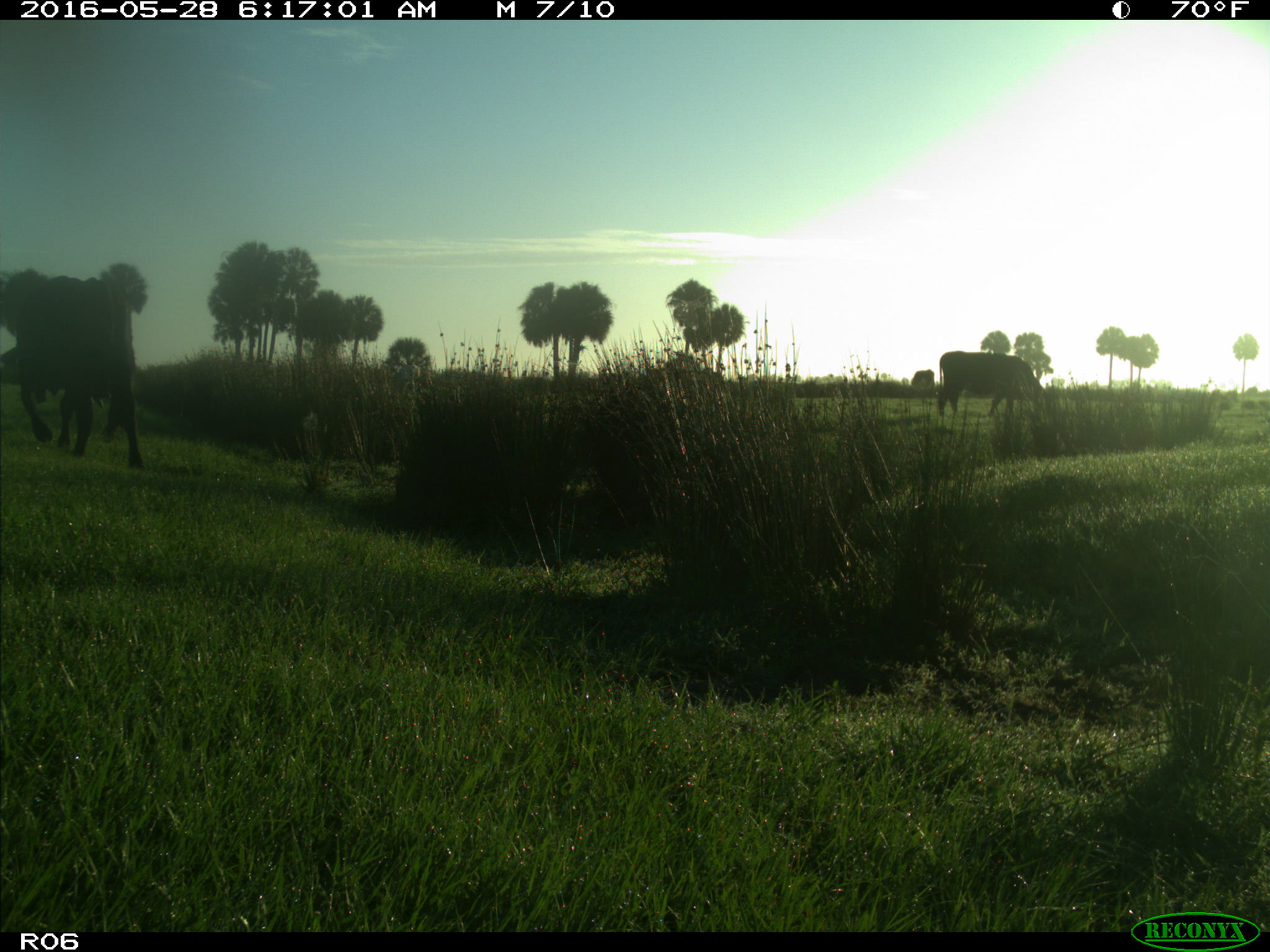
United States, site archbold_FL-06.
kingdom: Animalia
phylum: Chordata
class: Mammalia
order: Artiodactyla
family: Bovidae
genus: Bos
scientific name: Bos taurus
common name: domestic cow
Bos taurus (domestic cow).